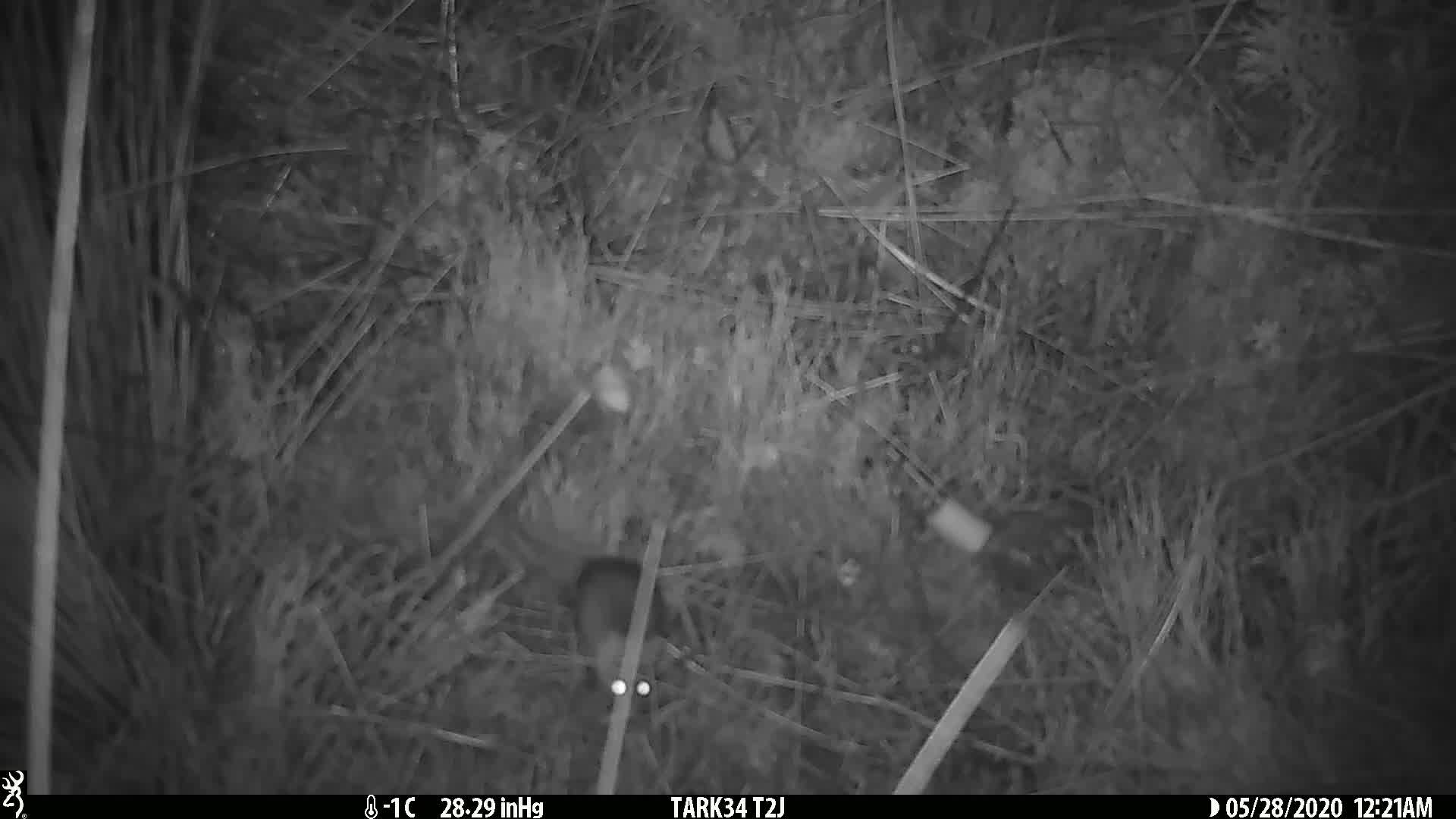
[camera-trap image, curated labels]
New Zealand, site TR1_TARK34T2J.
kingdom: Animalia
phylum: Chordata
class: Mammalia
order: Rodentia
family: Muridae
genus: Mus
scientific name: Mus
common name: mouse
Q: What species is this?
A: Mouse (Mus).